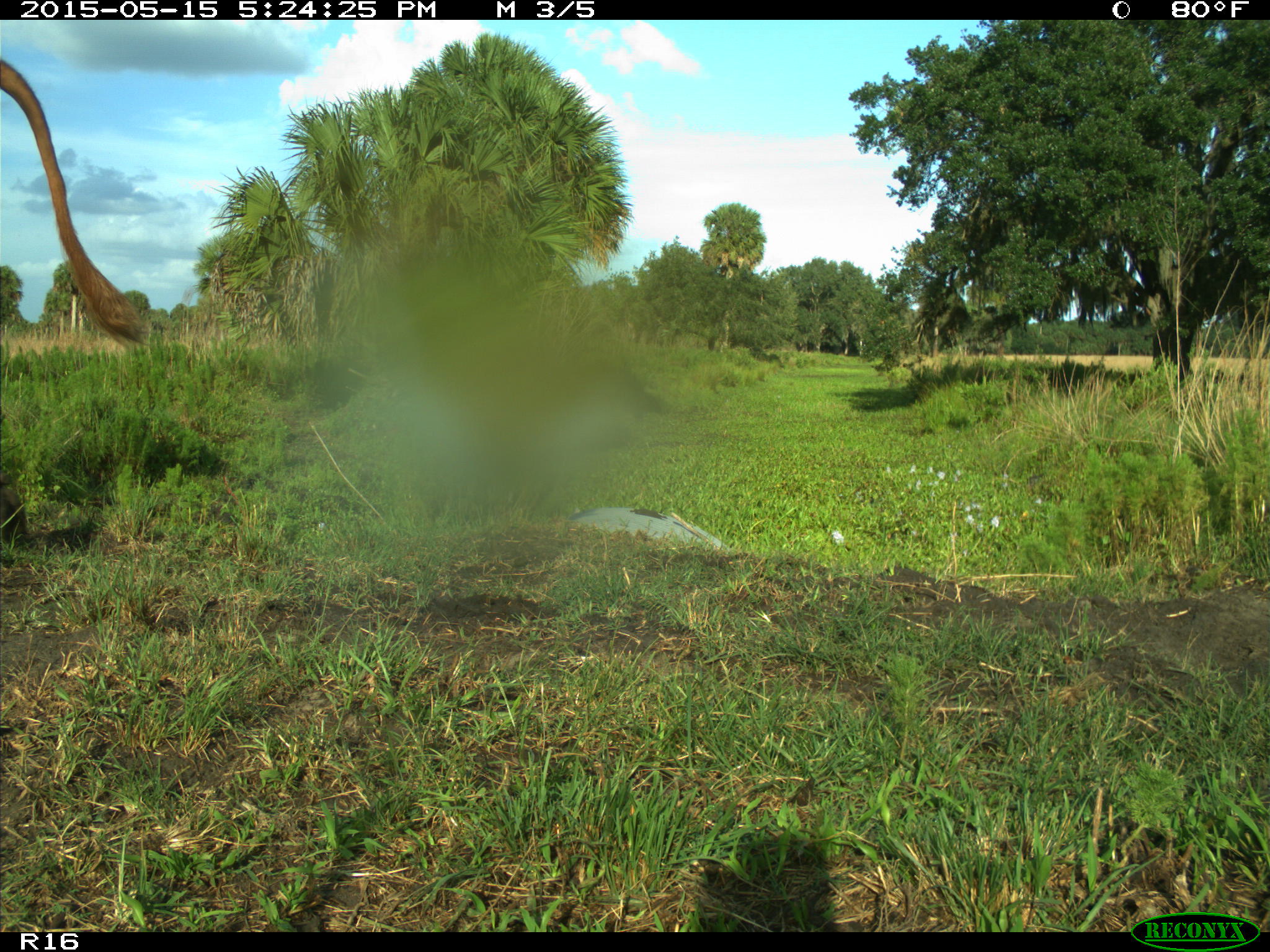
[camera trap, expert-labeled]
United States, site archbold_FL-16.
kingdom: Animalia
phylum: Chordata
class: Mammalia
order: Artiodactyla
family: Bovidae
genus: Bos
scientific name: Bos taurus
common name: domestic cow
Bos taurus (domestic cow).